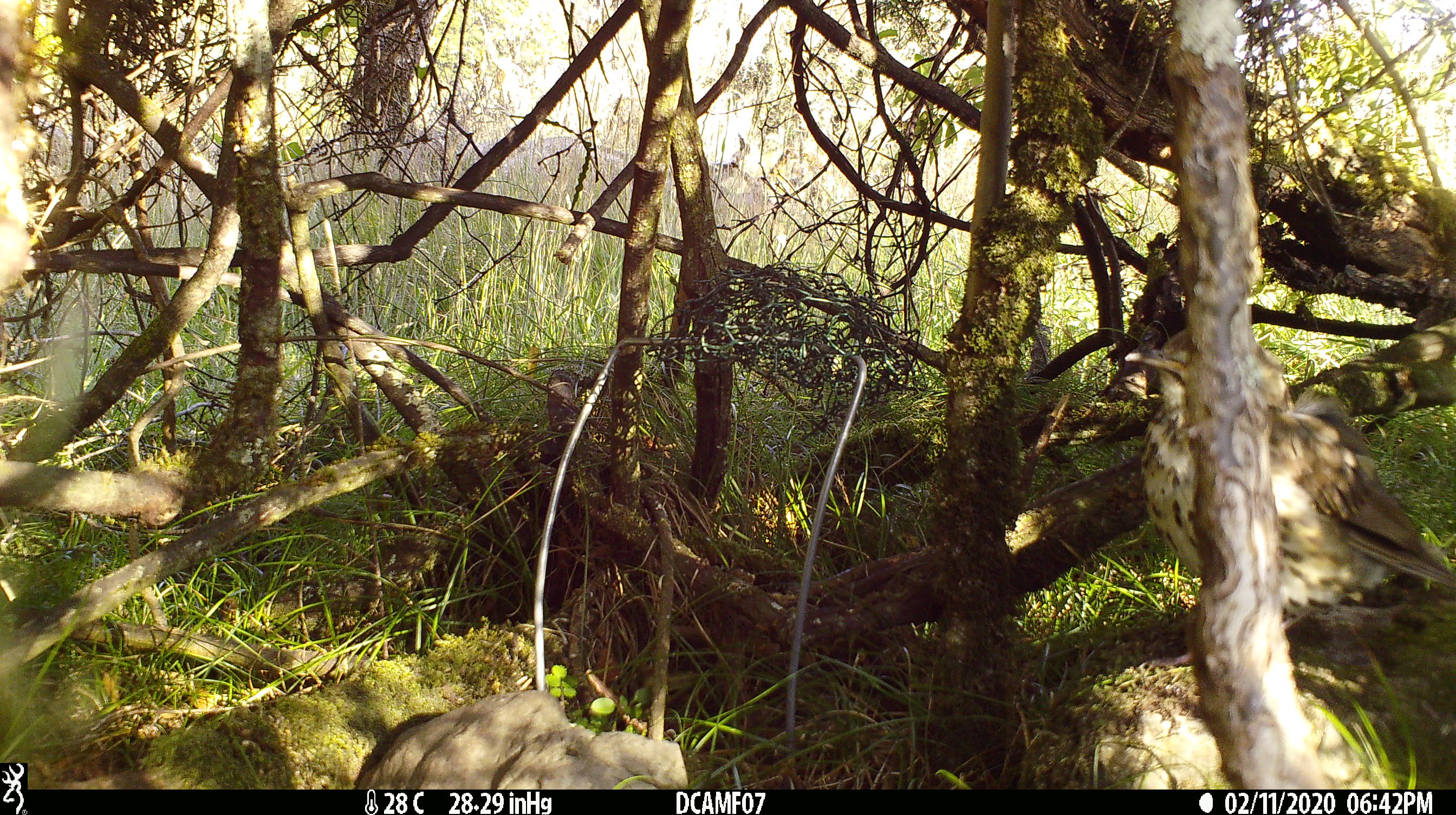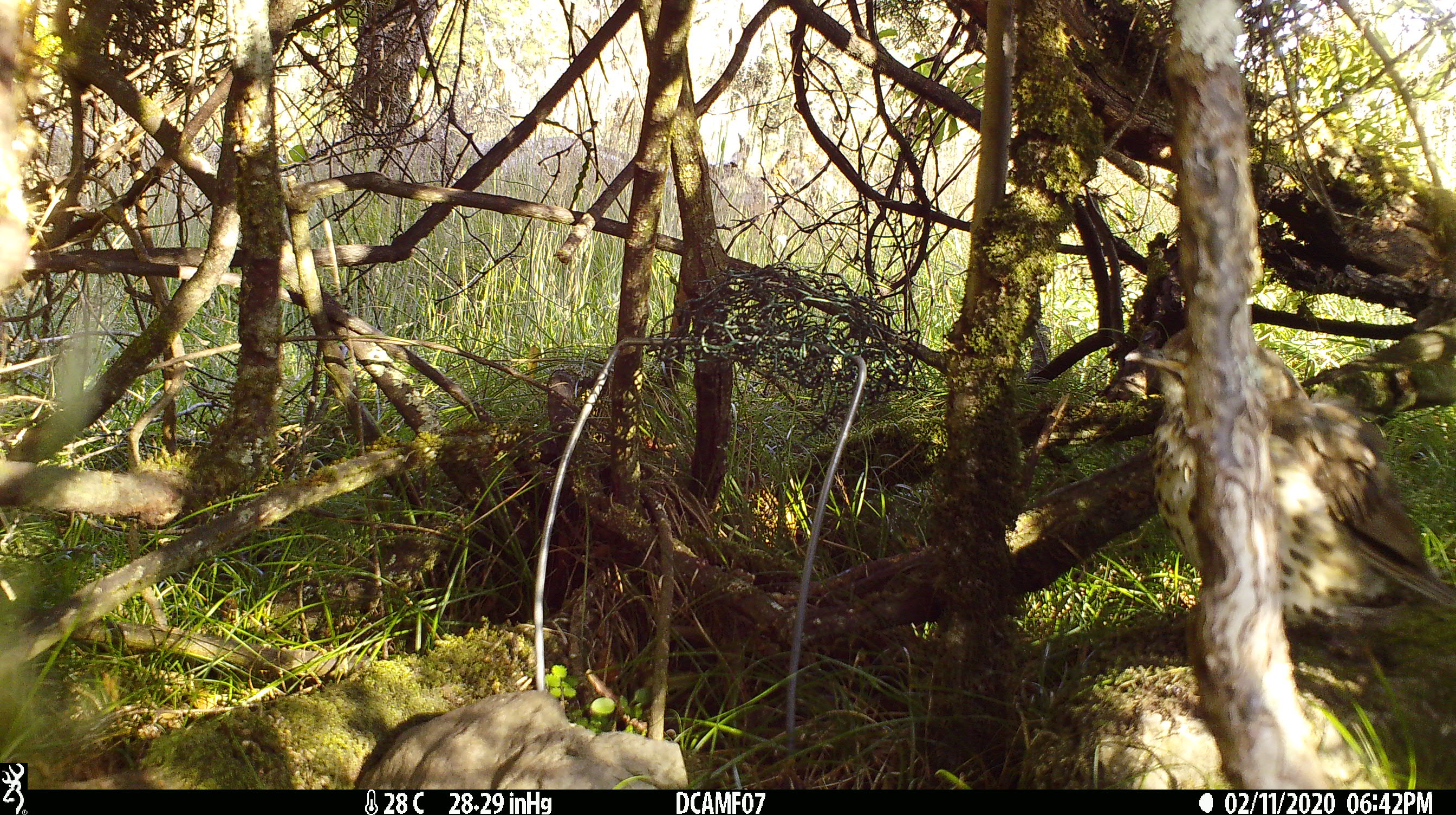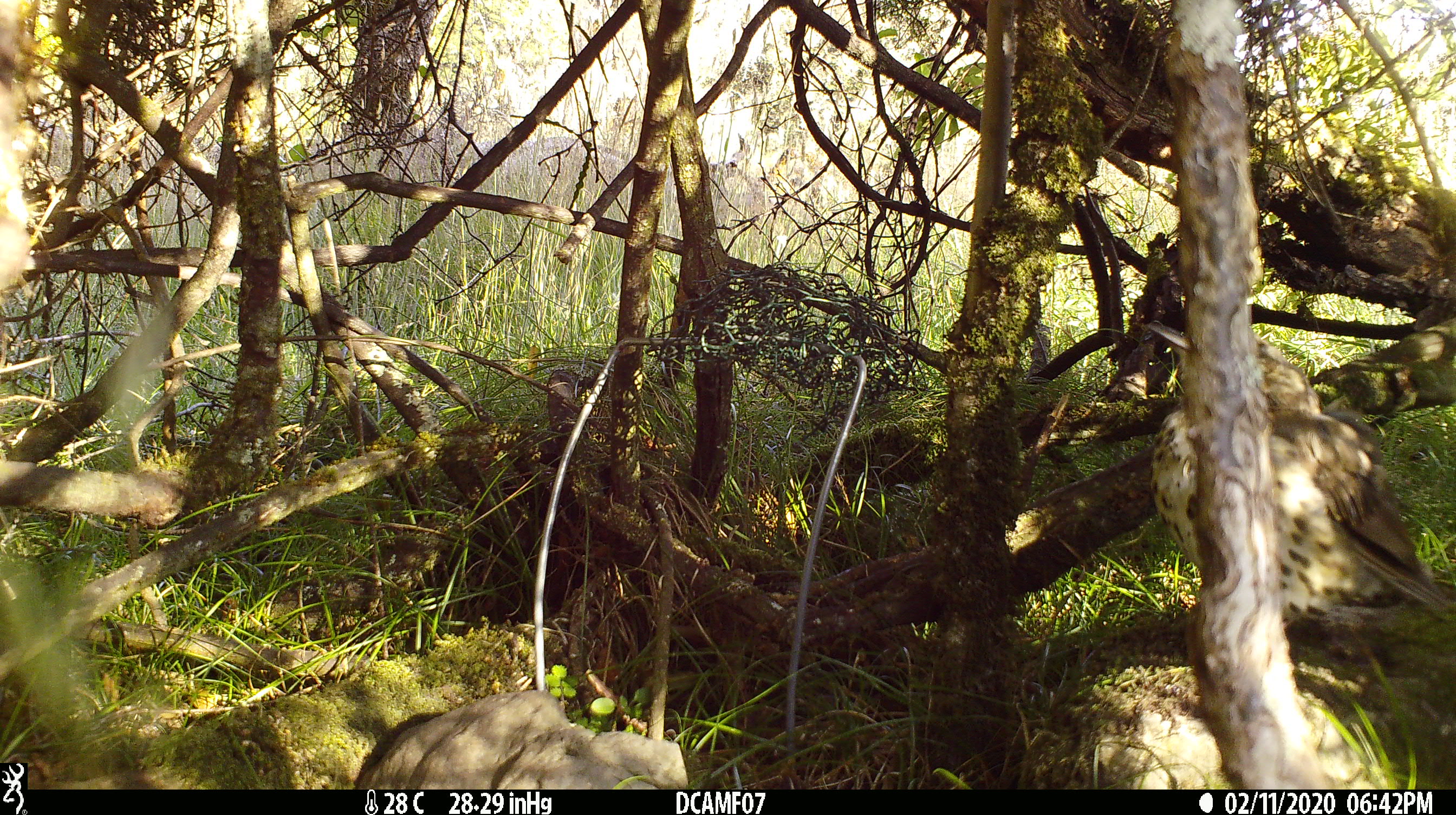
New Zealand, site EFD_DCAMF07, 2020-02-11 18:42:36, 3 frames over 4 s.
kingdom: Animalia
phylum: Chordata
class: Aves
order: Passeriformes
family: Turdidae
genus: Turdus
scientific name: Turdus philomelos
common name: song thrush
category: thrush